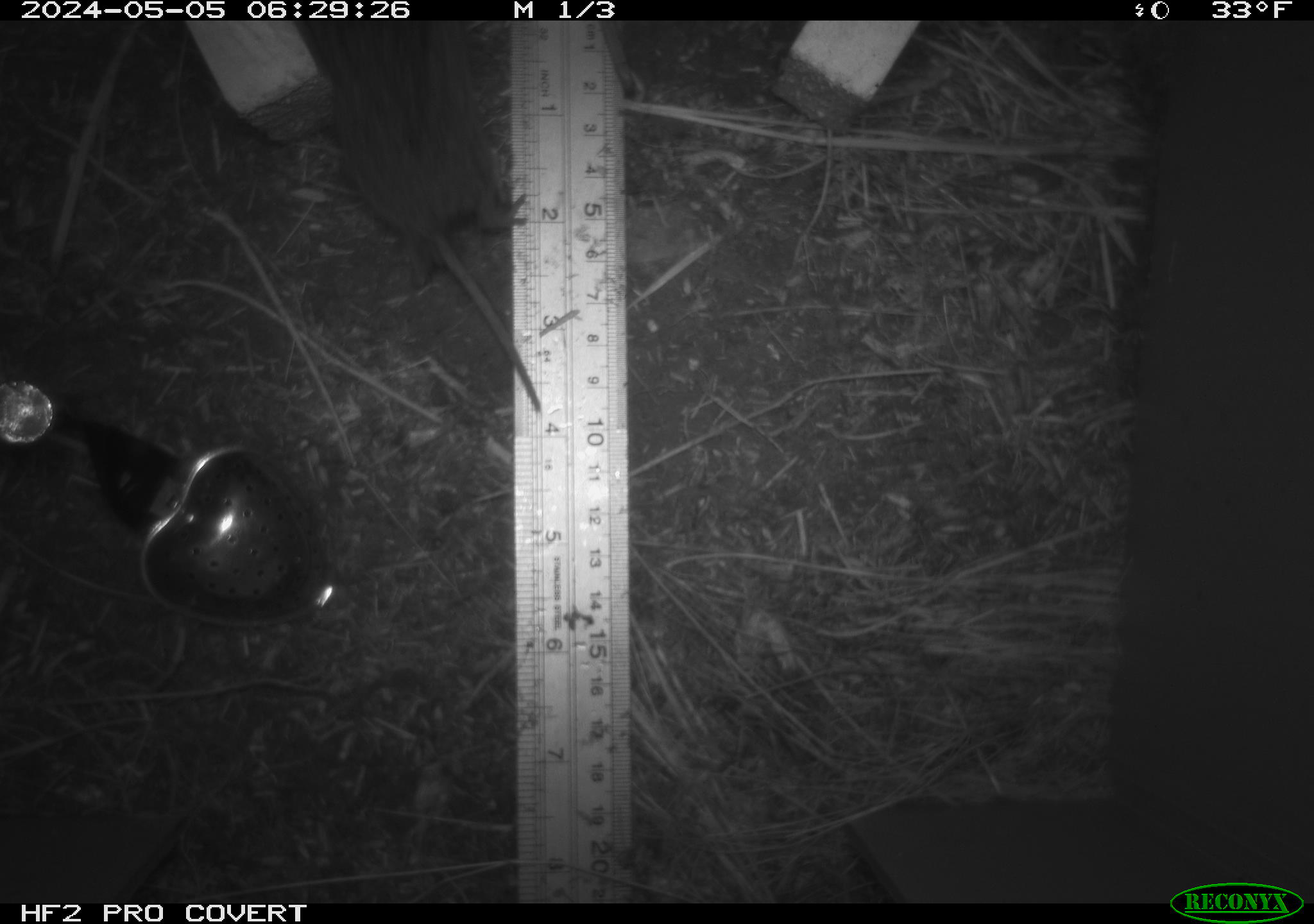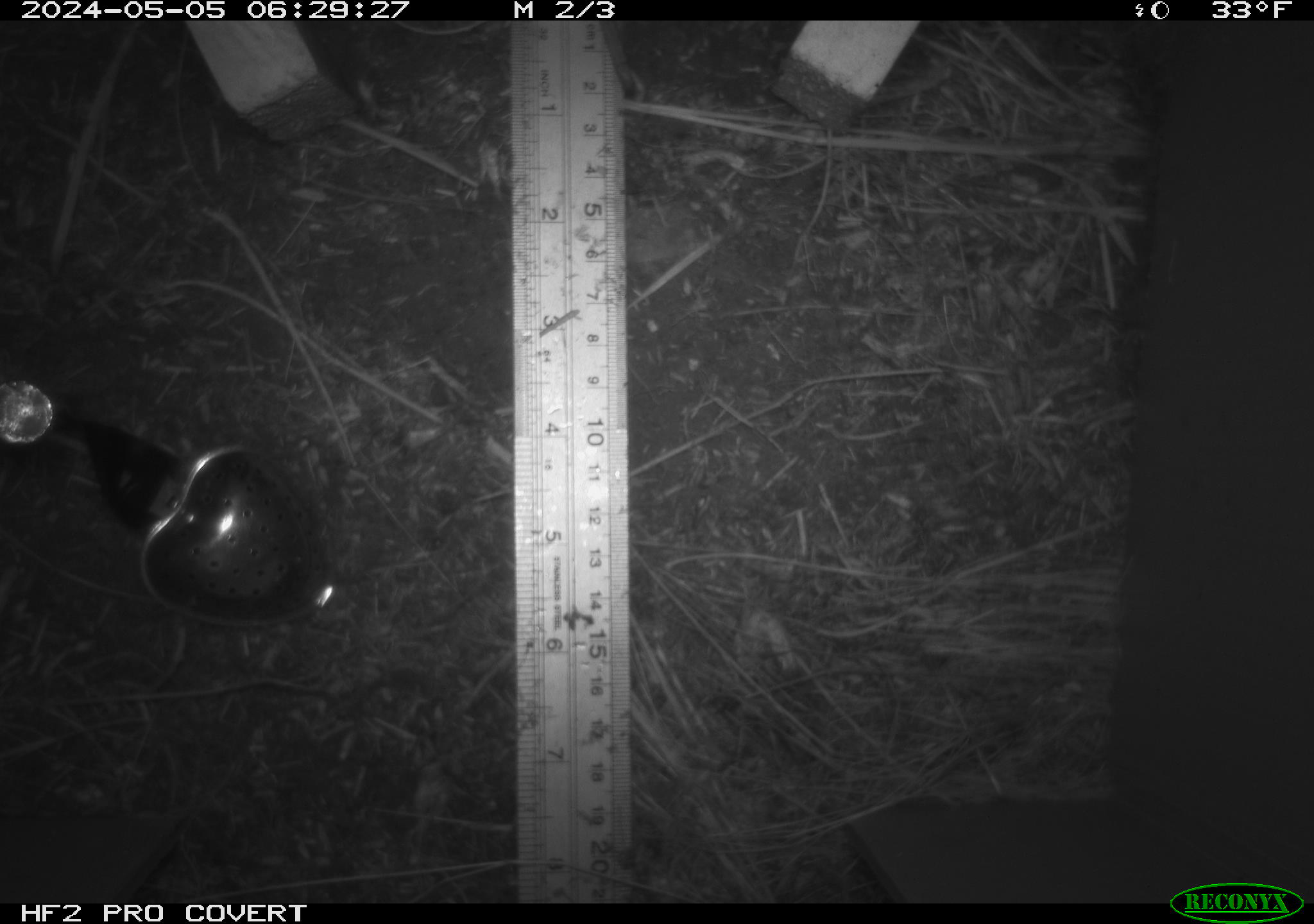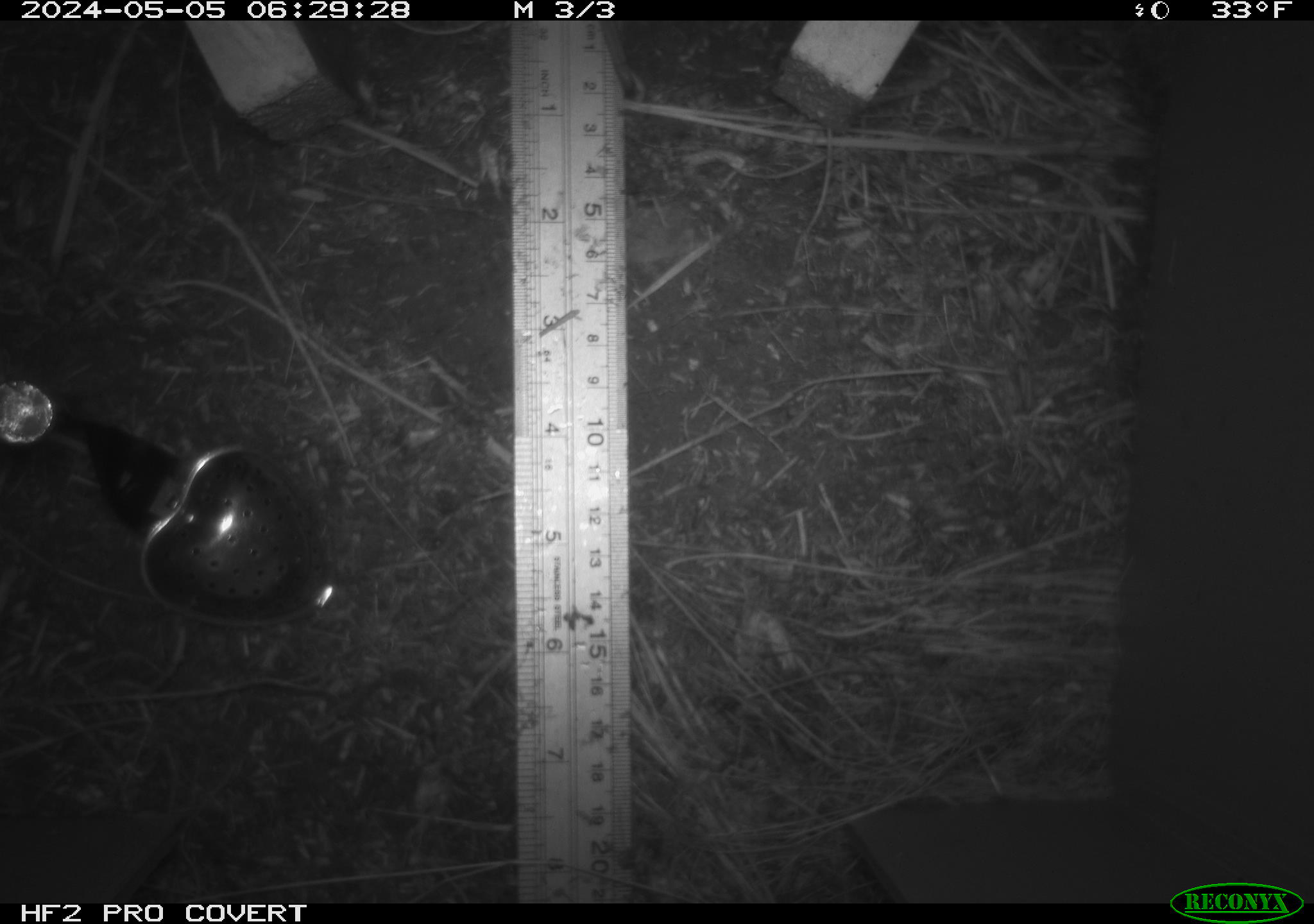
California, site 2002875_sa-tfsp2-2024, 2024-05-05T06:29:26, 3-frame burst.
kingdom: Animalia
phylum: Chordata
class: Mammalia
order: Rodentia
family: Cricetidae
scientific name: Arvicolinae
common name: voles, lemmings, and muskrats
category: arvicolinae subfamily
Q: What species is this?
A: Arvicolinae subfamily (voles, lemmings, and muskrats) (Arvicolinae).